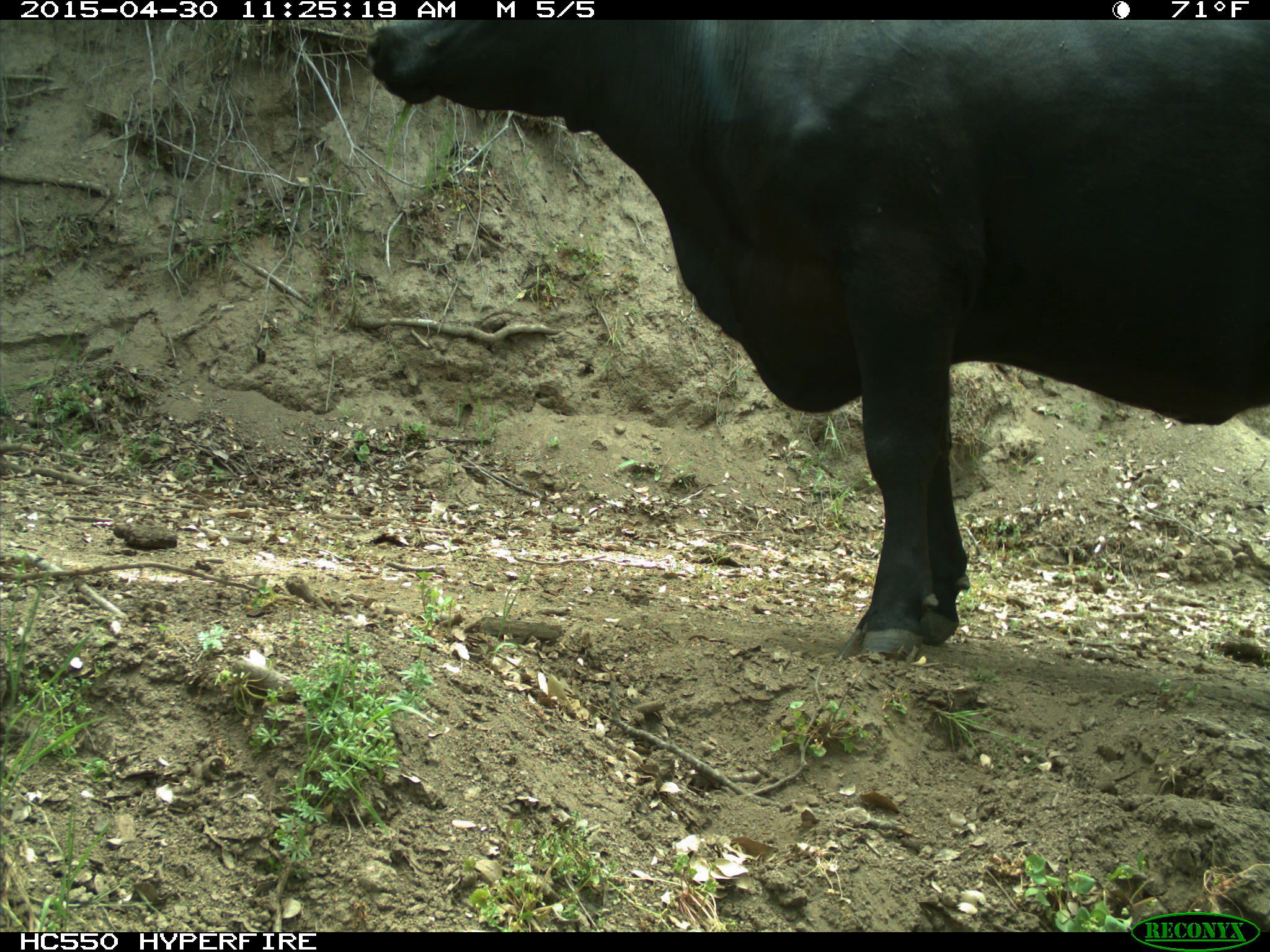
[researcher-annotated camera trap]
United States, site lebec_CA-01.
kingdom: Animalia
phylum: Chordata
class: Mammalia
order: Artiodactyla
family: Bovidae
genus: Bos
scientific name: Bos taurus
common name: domestic cow